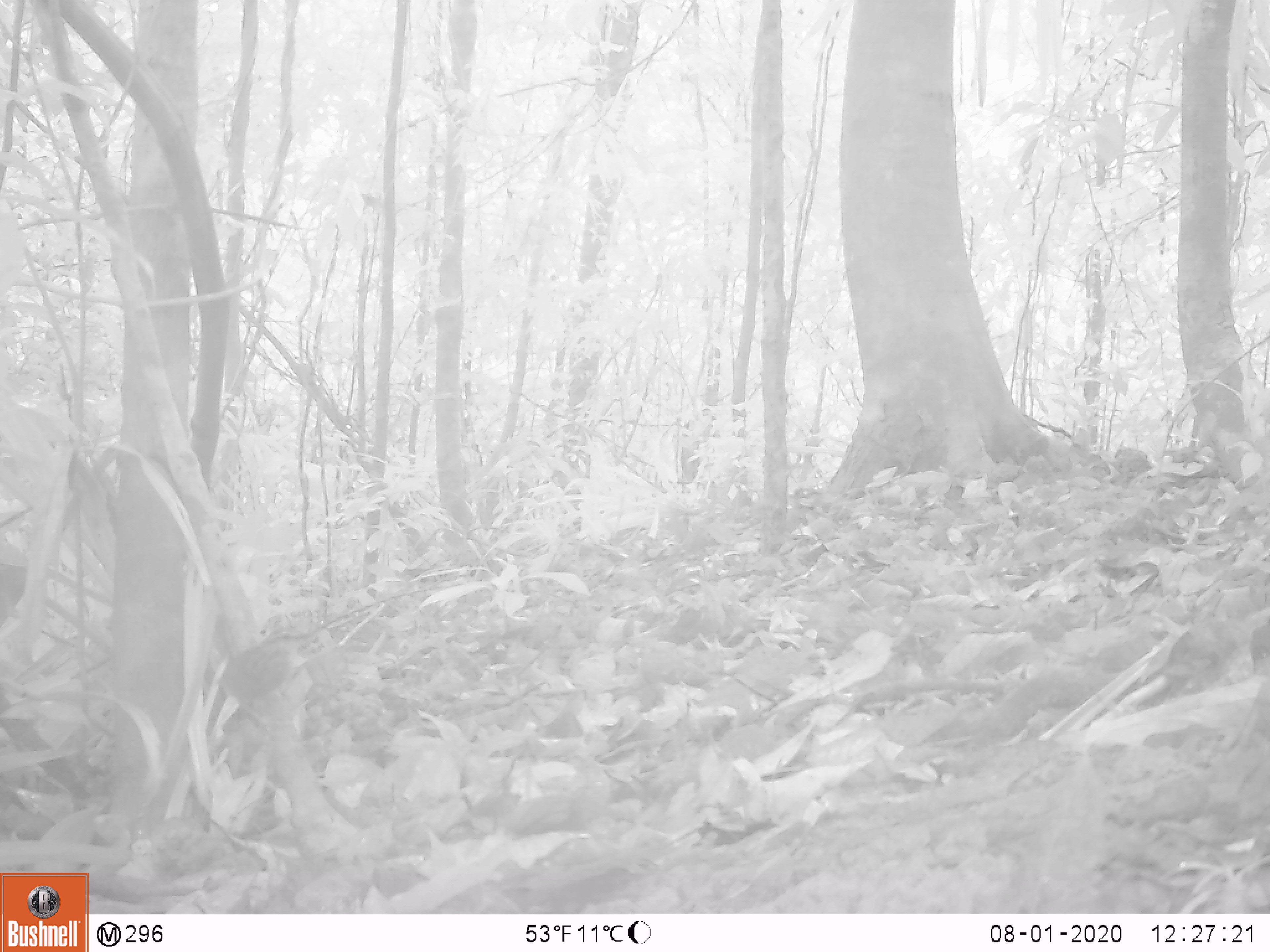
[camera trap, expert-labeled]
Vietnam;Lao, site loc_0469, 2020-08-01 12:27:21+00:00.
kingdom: Animalia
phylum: Chordata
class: Aves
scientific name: Aves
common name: bird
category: unidentified bird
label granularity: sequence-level